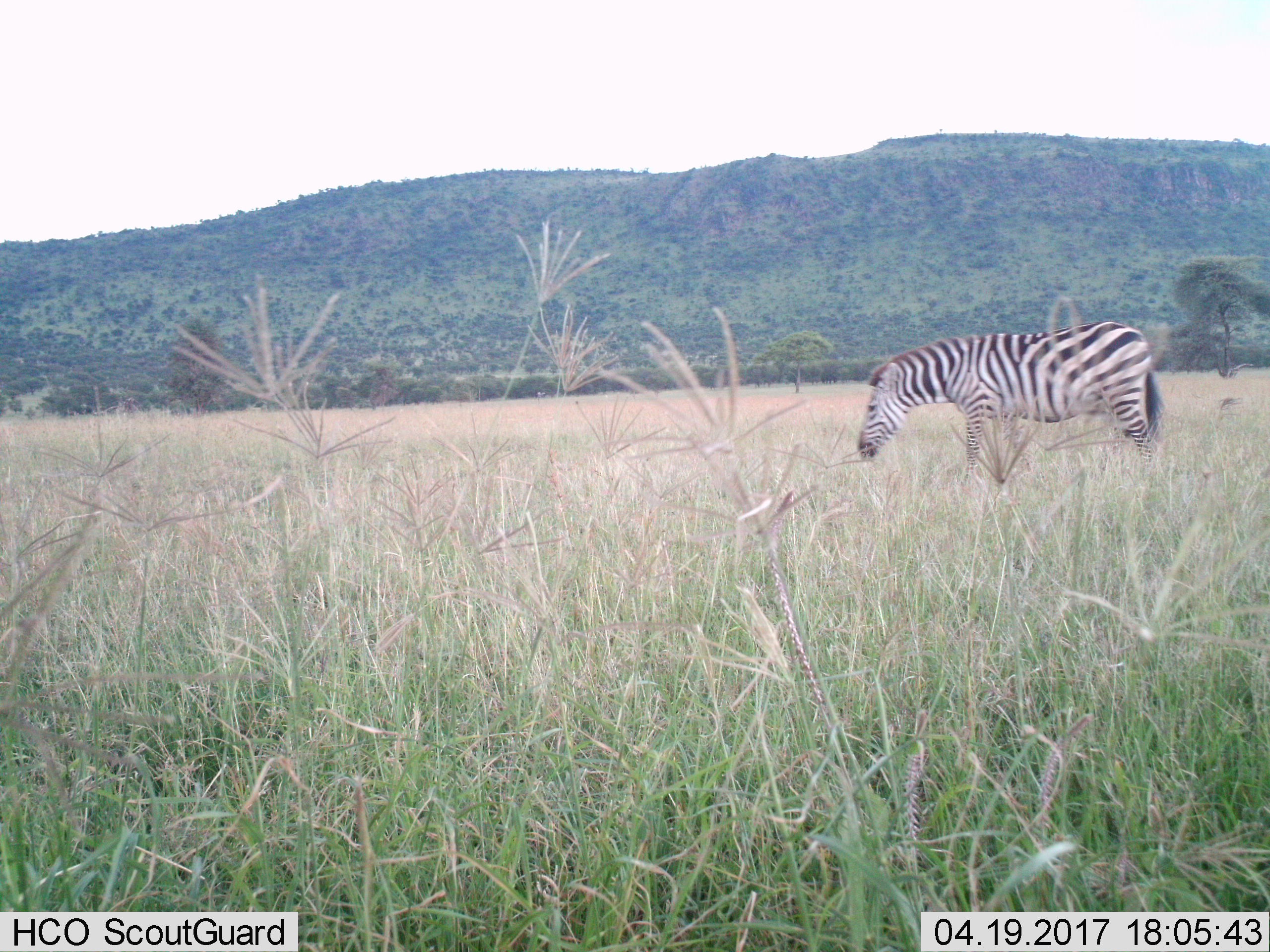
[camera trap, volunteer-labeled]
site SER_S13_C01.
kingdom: Animalia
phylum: Chordata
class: Mammalia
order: Perissodactyla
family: Equidae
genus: Equus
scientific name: Equus quagga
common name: plains zebra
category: zebraplains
Zebraplains (plains zebra) (Equus quagga), count 1. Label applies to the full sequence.